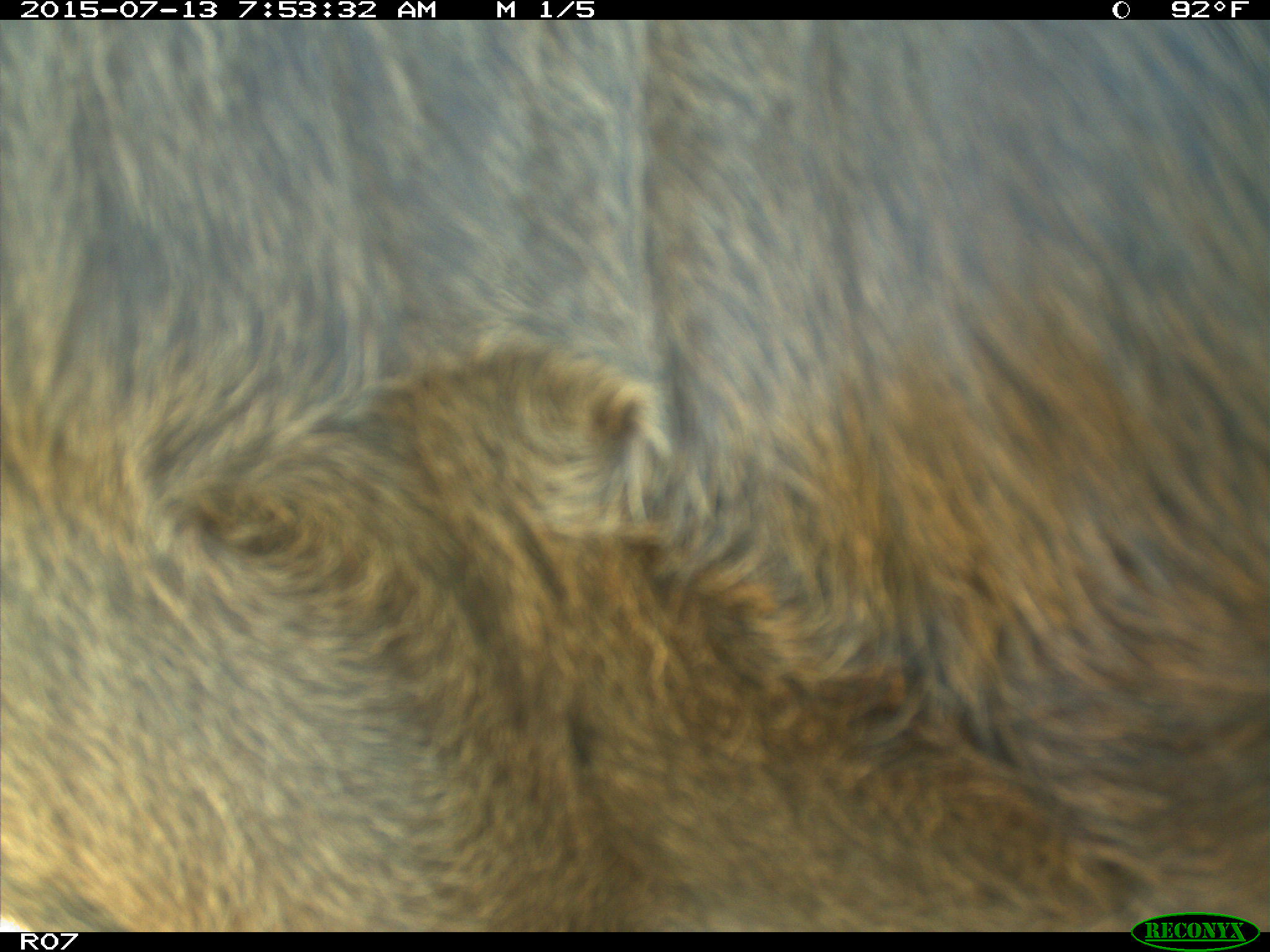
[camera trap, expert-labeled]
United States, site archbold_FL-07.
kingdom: Animalia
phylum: Chordata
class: Mammalia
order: Artiodactyla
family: Bovidae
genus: Bos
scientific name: Bos taurus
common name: domestic cow